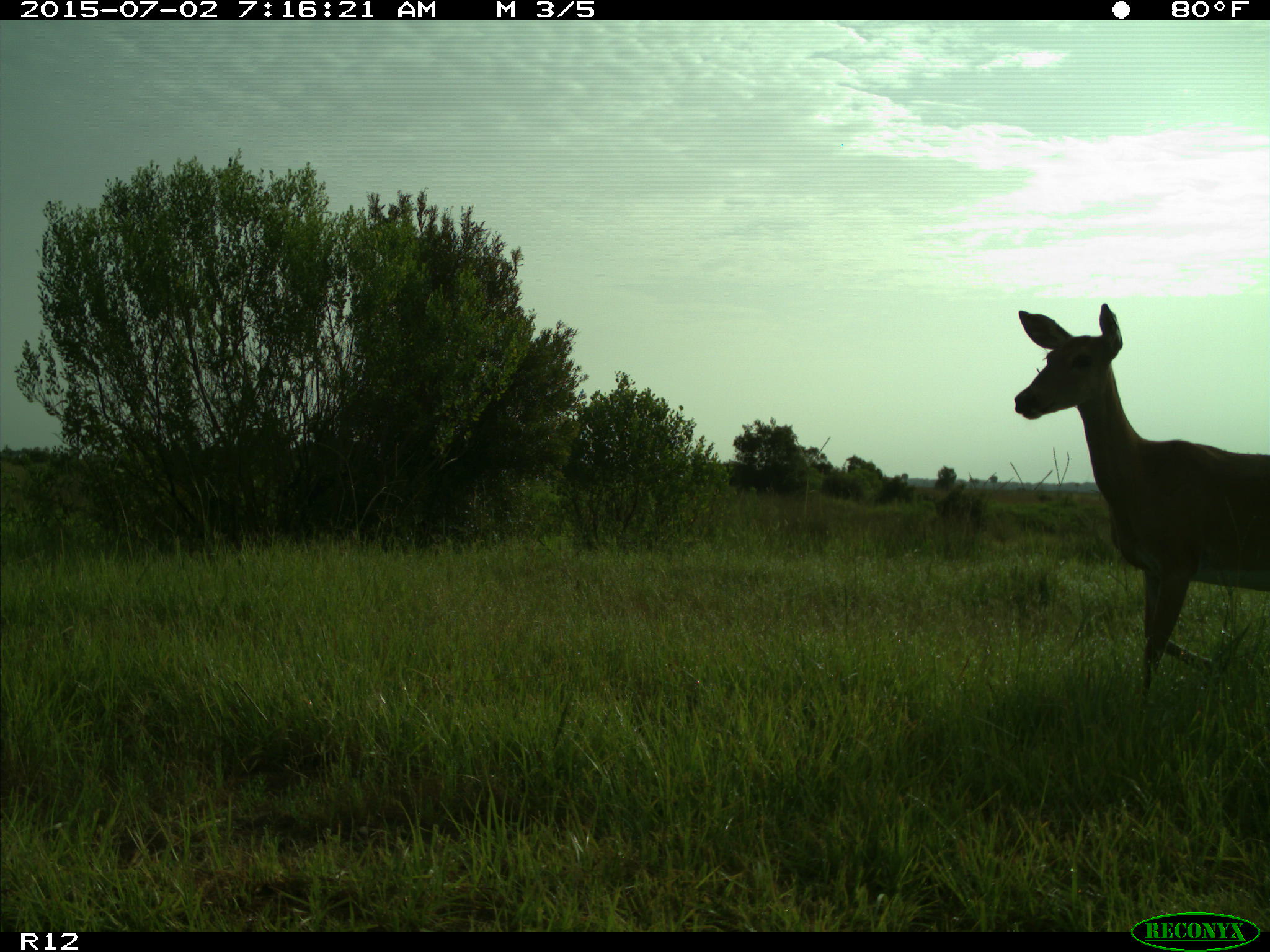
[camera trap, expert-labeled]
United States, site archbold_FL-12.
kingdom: Animalia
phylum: Chordata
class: Mammalia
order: Artiodactyla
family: Cervidae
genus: Odocoileus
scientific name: Odocoileus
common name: deer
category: unidentified deer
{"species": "unidentified deer (deer) (Odocoileus)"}